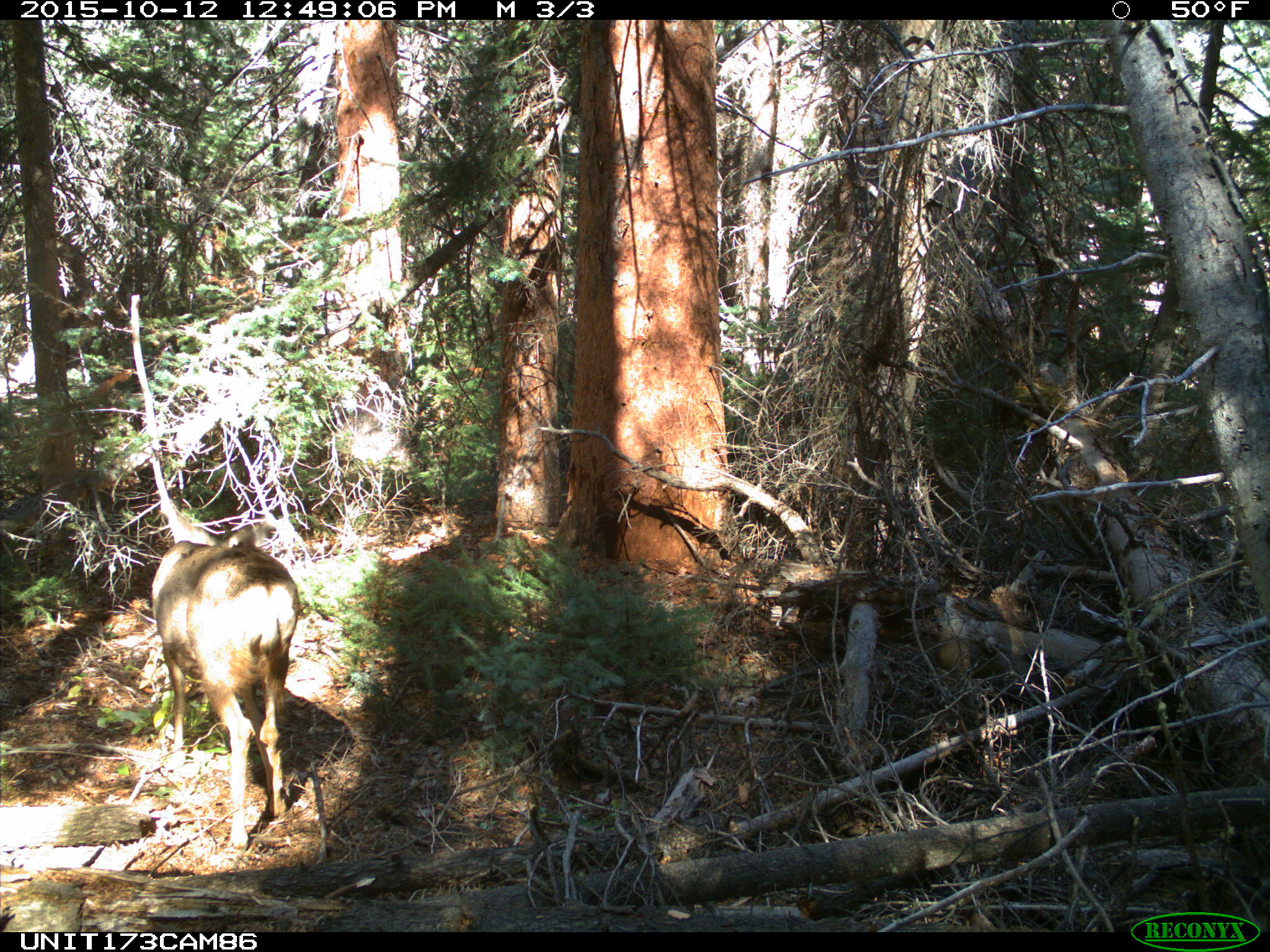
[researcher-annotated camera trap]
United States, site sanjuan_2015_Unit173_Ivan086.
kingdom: Animalia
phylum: Chordata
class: Mammalia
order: Artiodactyla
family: Cervidae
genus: Odocoileus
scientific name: Odocoileus hemionus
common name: mule deer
Odocoileus hemionus (mule deer).